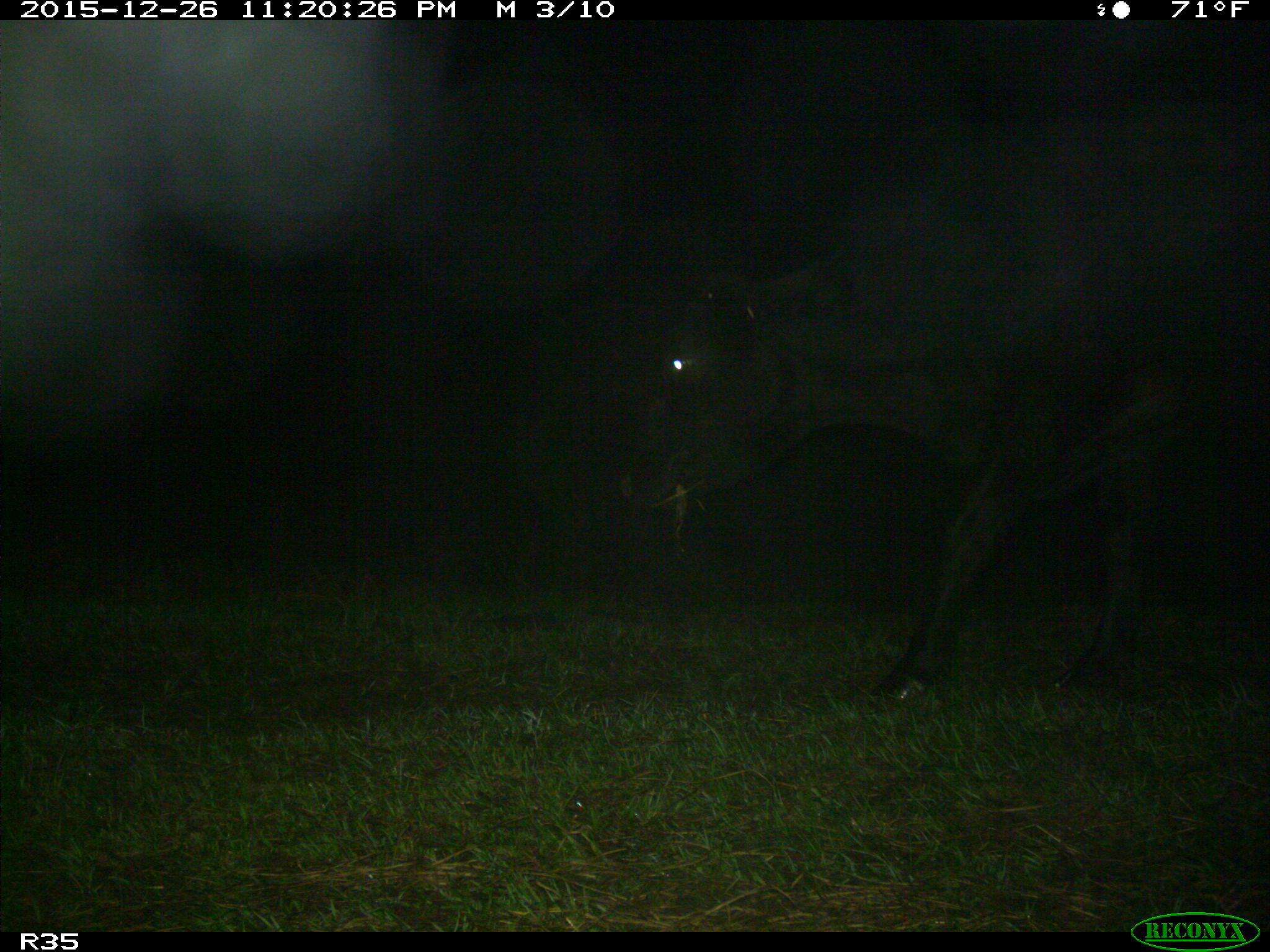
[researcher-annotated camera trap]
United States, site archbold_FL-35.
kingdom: Animalia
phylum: Chordata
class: Mammalia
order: Artiodactyla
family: Bovidae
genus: Bos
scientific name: Bos taurus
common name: domestic cow